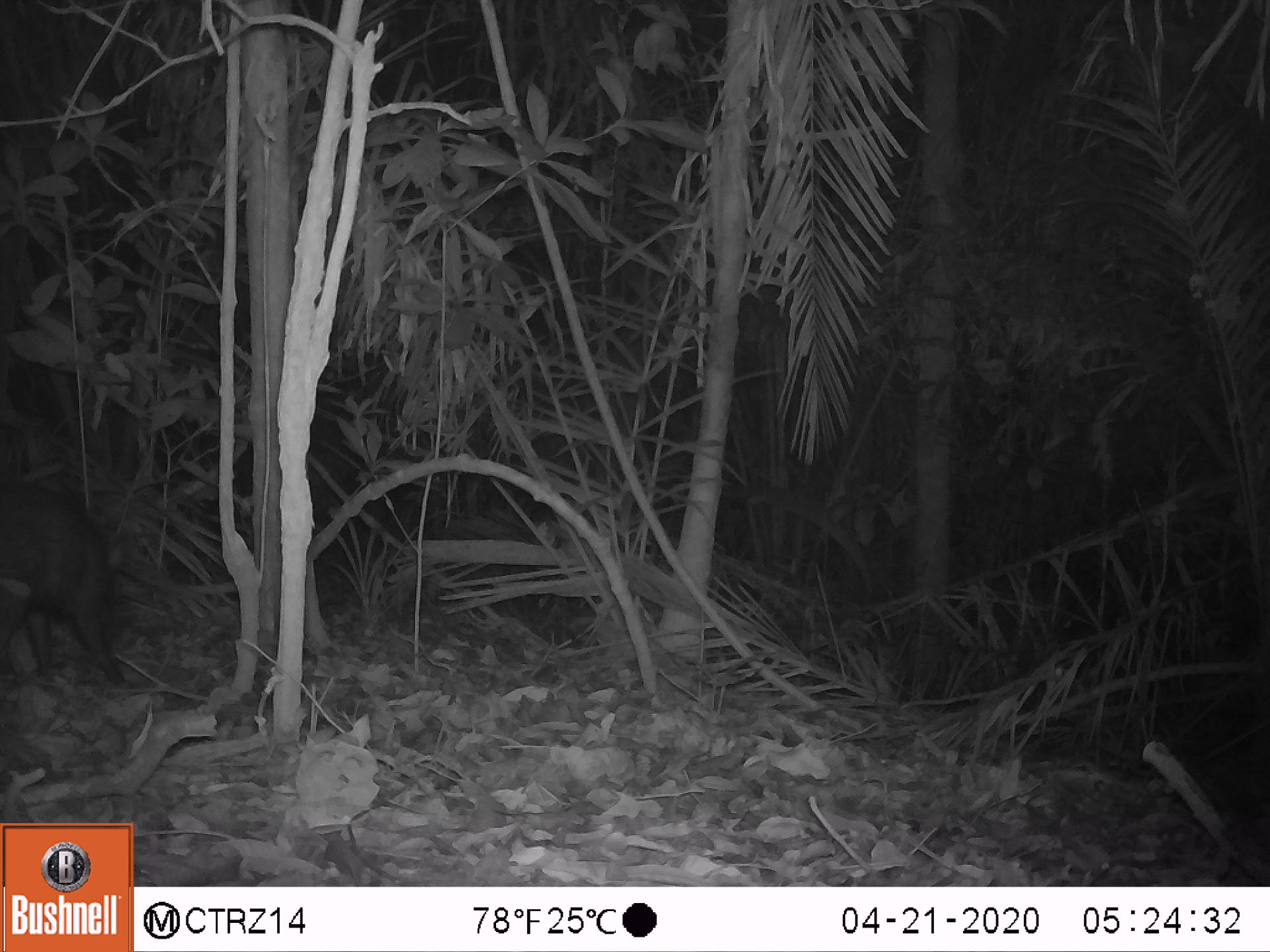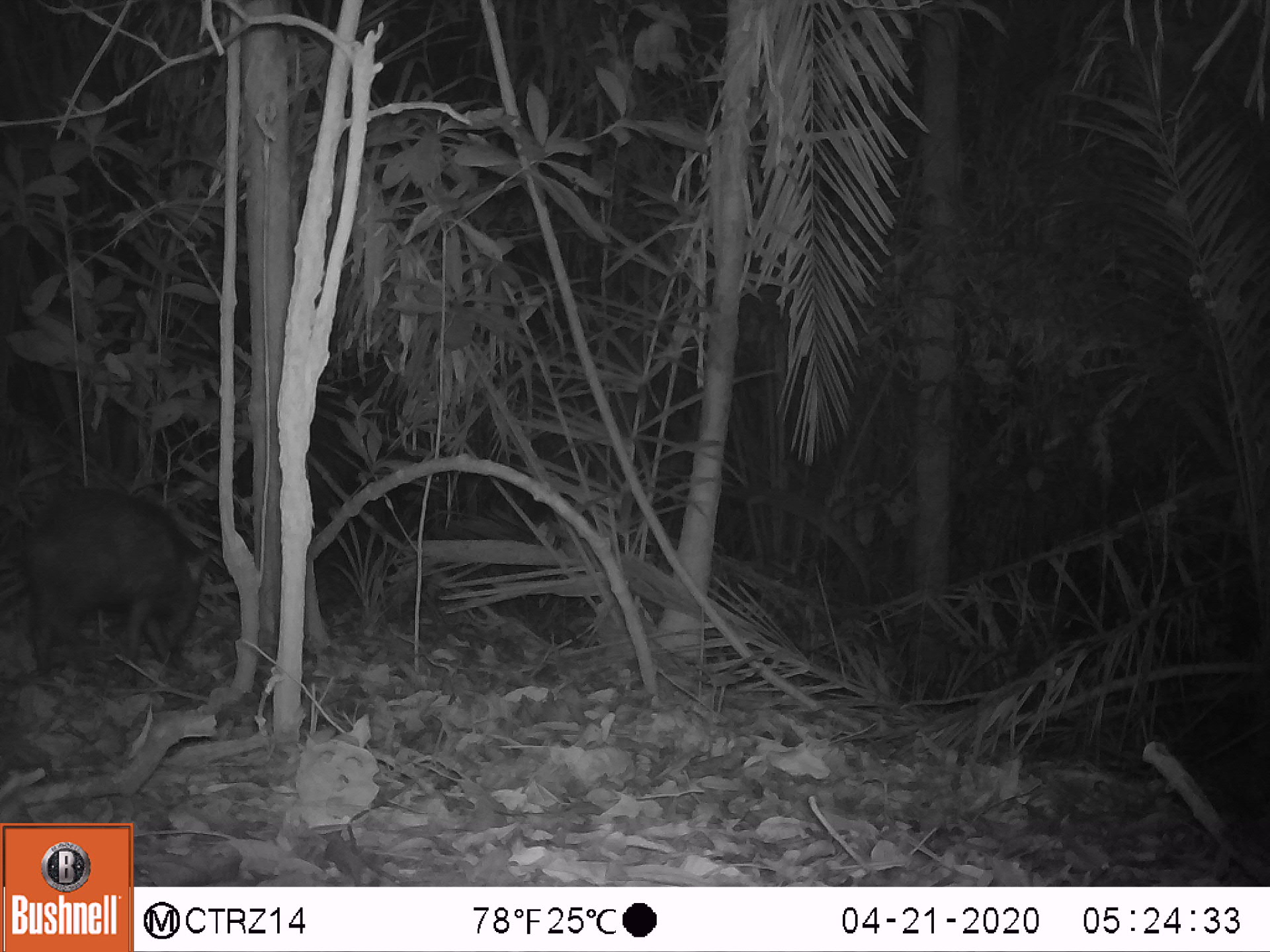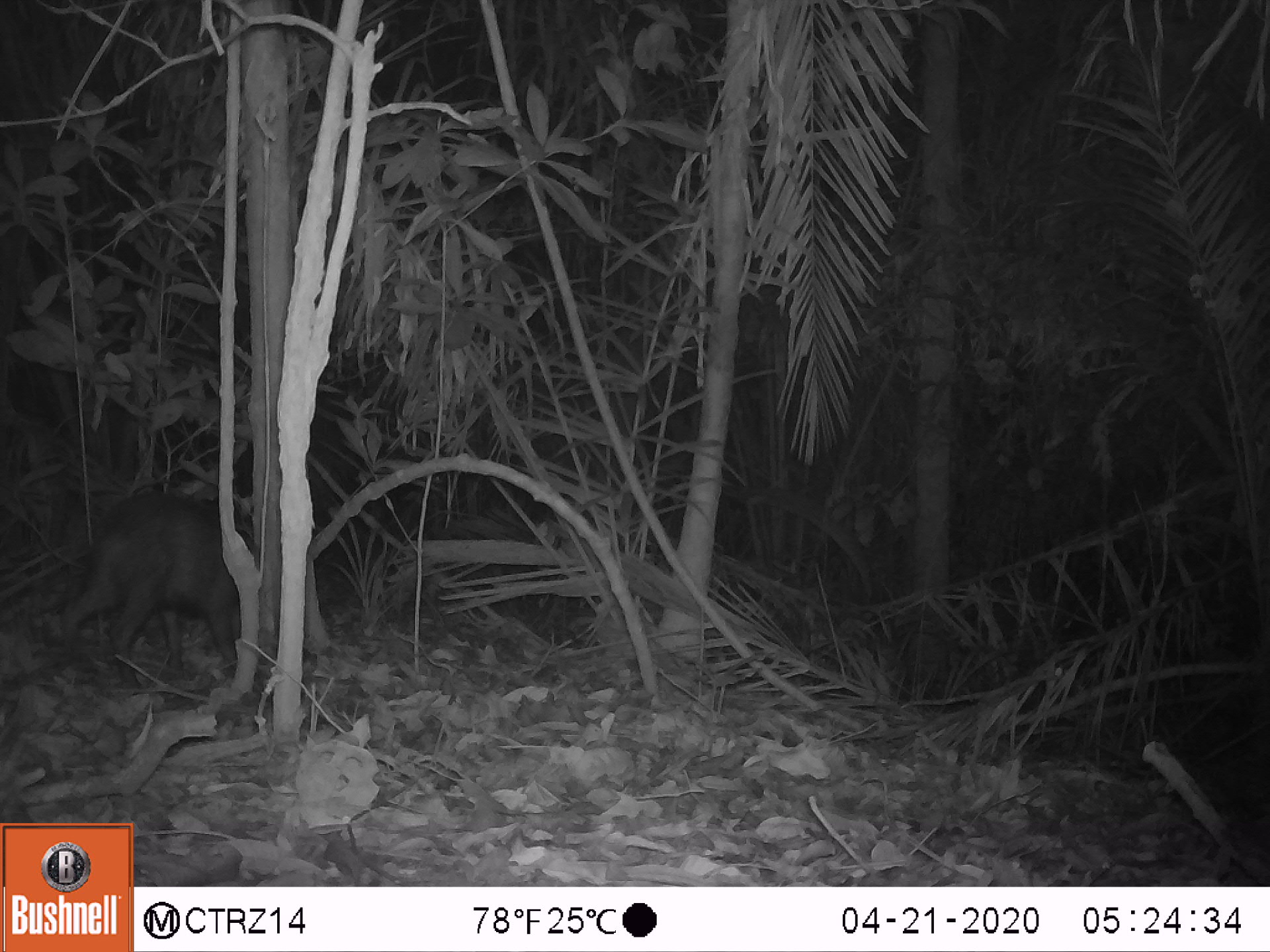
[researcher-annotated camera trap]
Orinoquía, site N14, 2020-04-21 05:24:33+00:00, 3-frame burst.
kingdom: Animalia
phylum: Chordata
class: Mammalia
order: Artiodactyla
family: Tayassuidae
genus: Pecari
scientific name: Pecari tajacu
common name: collared peccary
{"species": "collared peccary (Pecari tajacu)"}